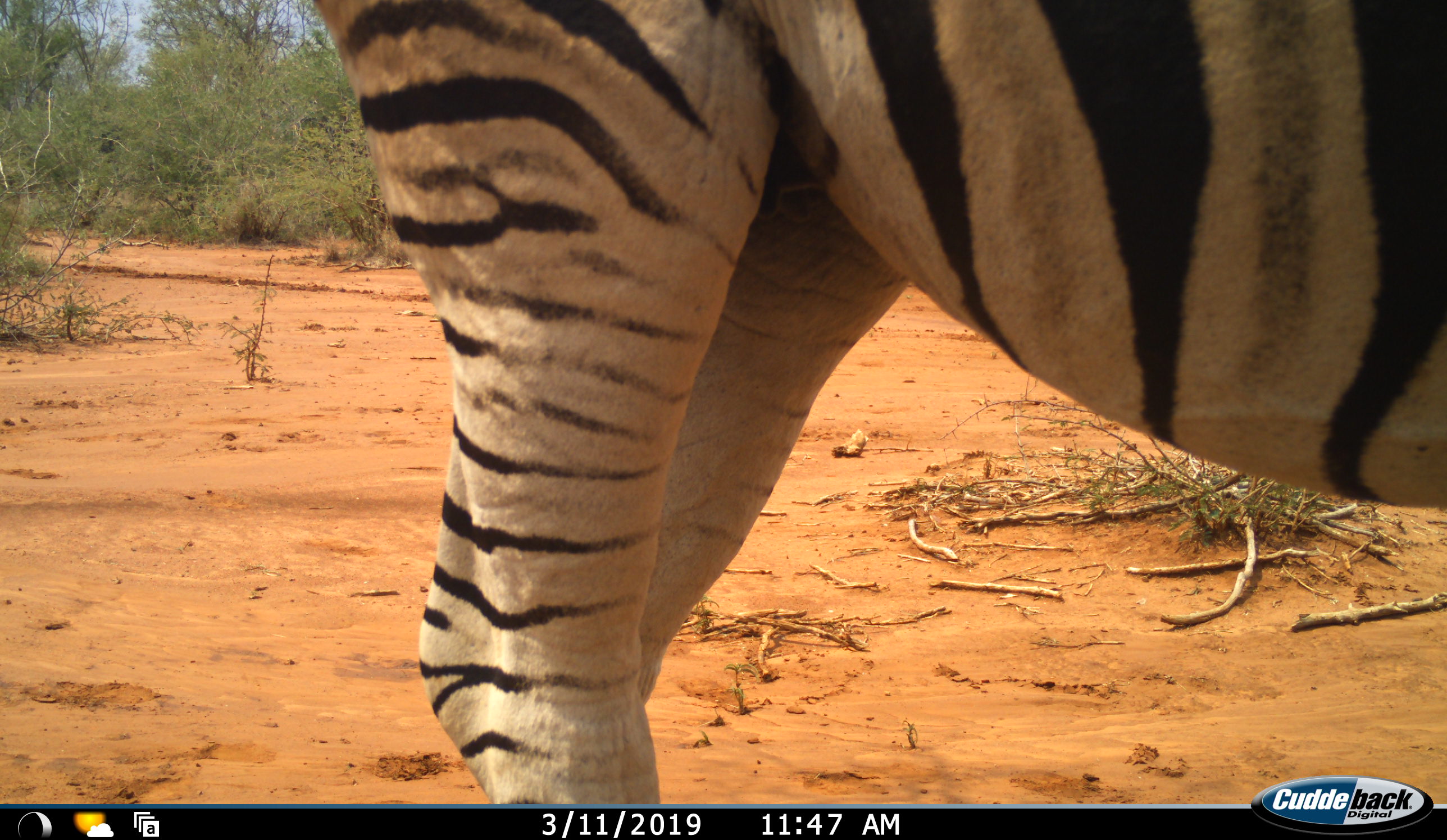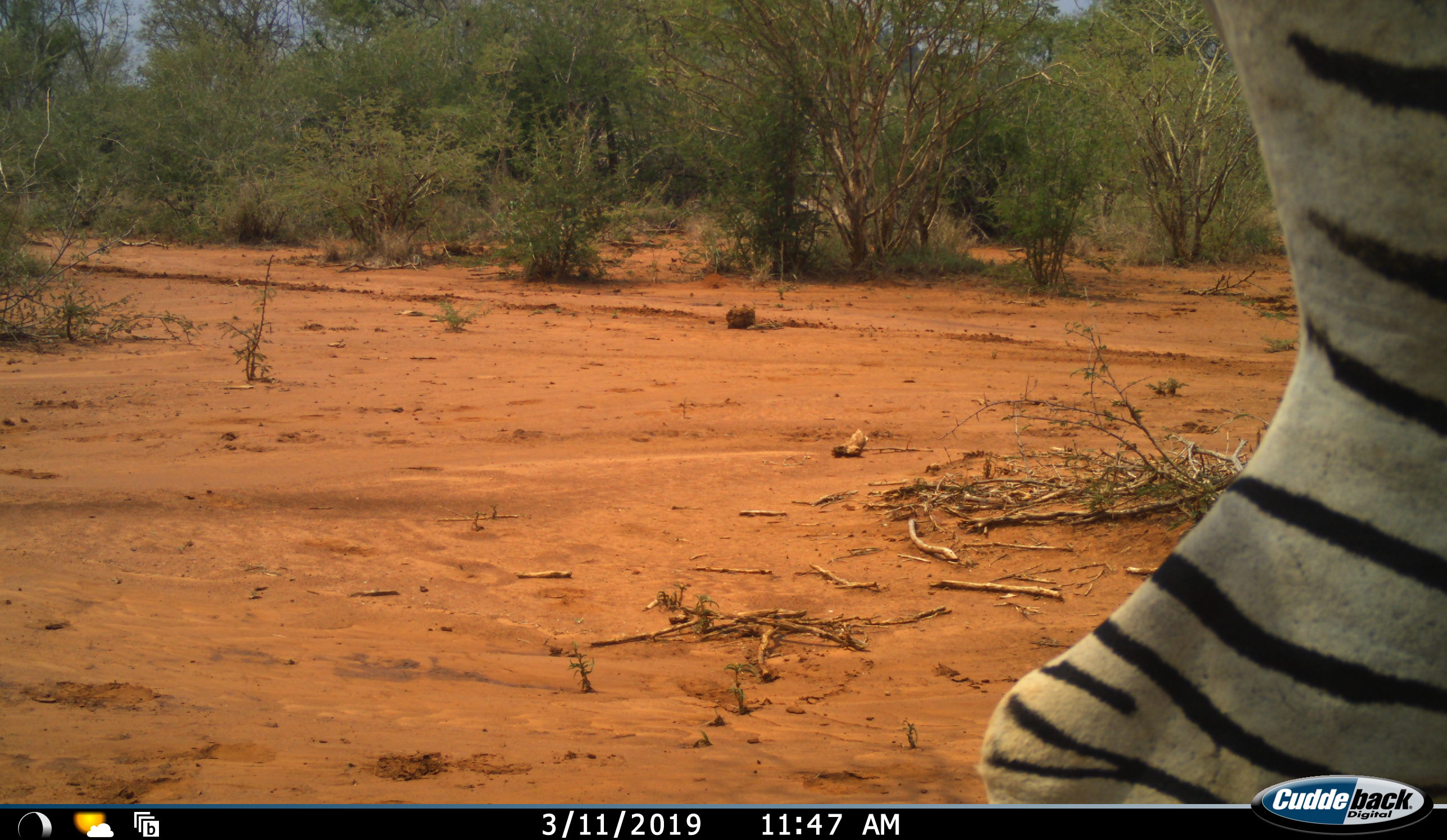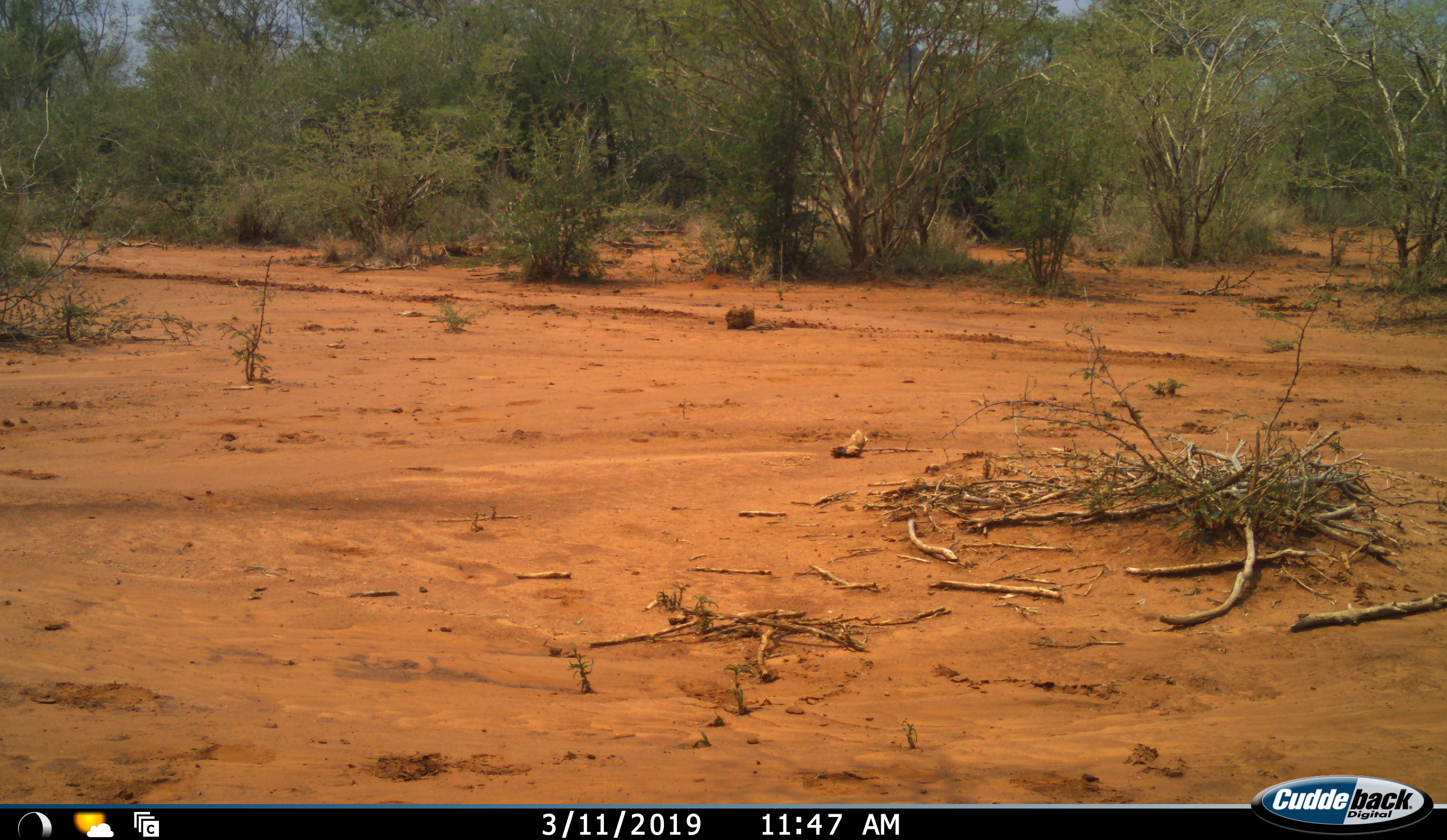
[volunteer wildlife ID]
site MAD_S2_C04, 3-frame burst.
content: unidentified animal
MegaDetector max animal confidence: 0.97